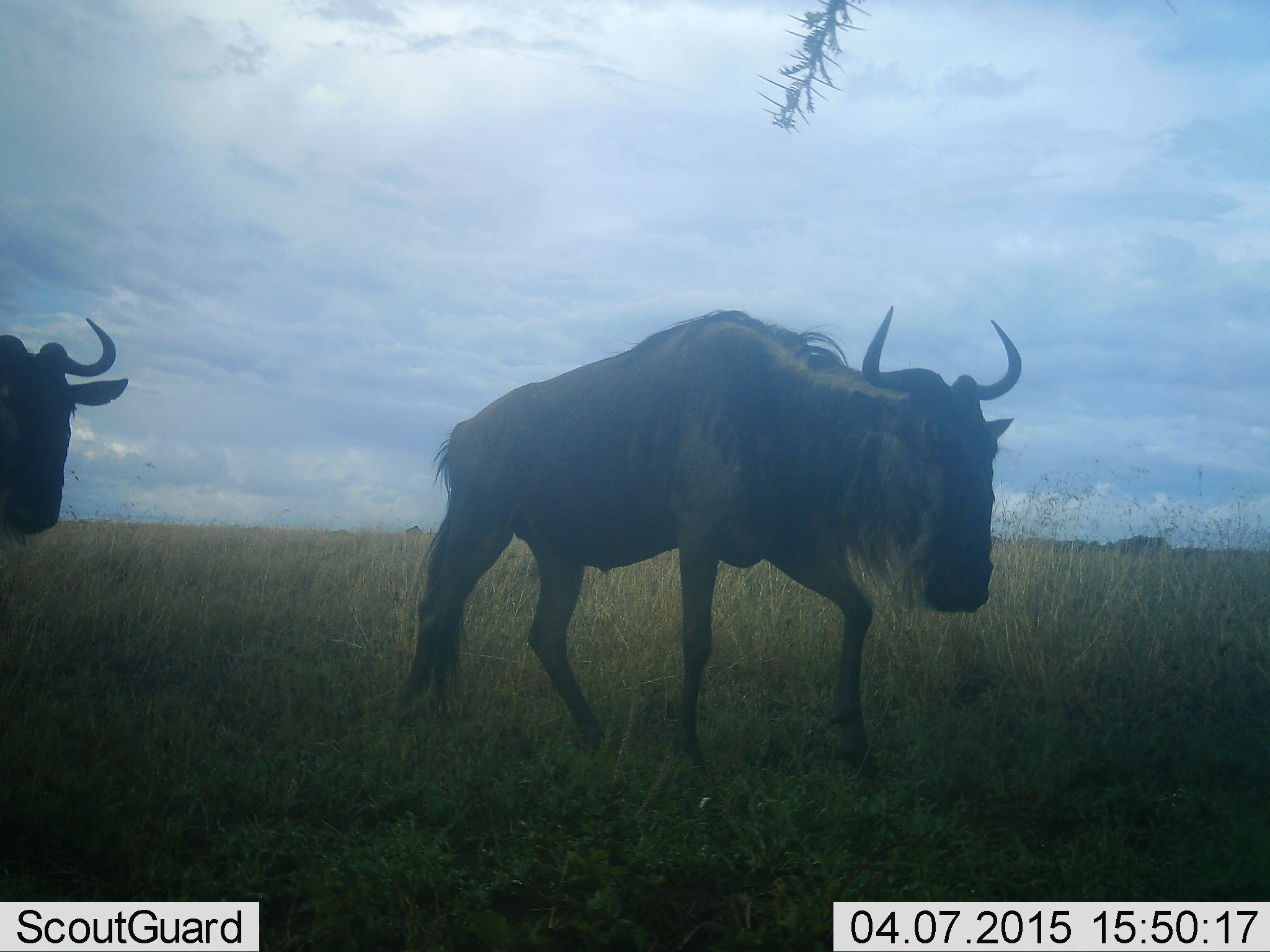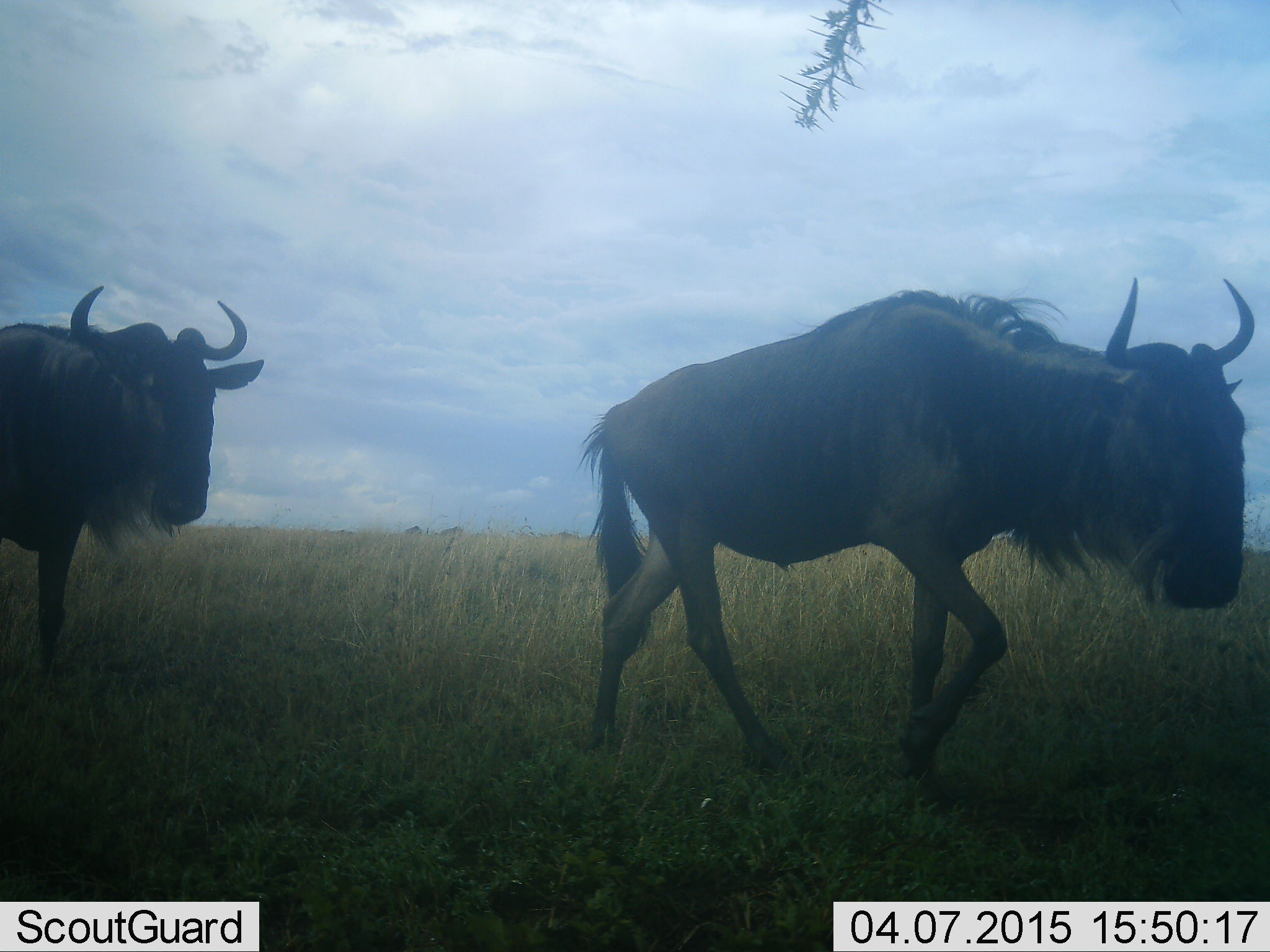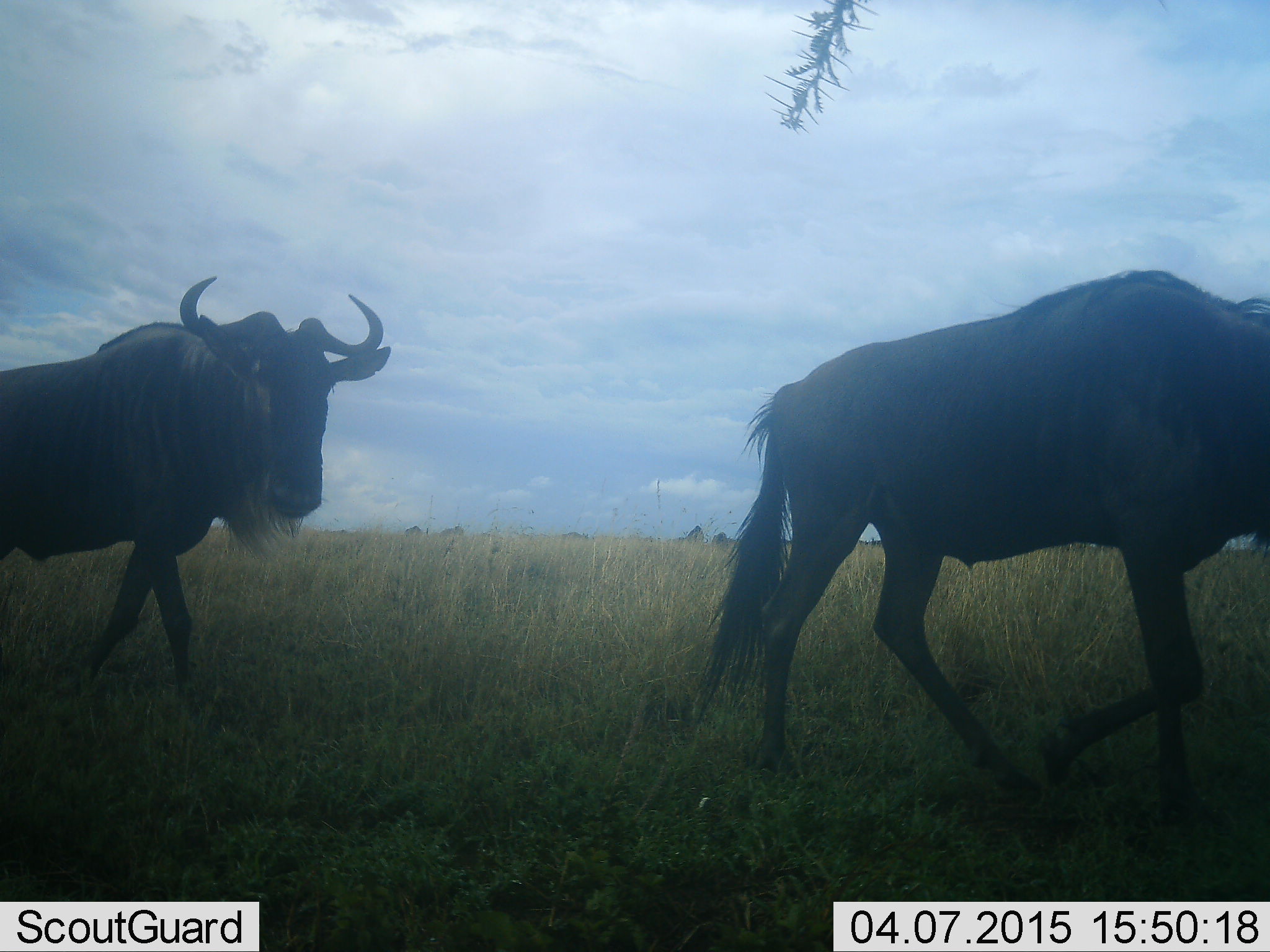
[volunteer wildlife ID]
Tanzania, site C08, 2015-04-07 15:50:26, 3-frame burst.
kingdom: Animalia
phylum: Chordata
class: Mammalia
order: Artiodactyla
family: Bovidae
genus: Connochaetes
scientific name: Connochaetes taurinus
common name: blue wildebeest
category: wildebeest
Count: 2.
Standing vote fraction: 20%.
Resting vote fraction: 0%.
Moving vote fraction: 100%.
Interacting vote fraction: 0%.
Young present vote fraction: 0%.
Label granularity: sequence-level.